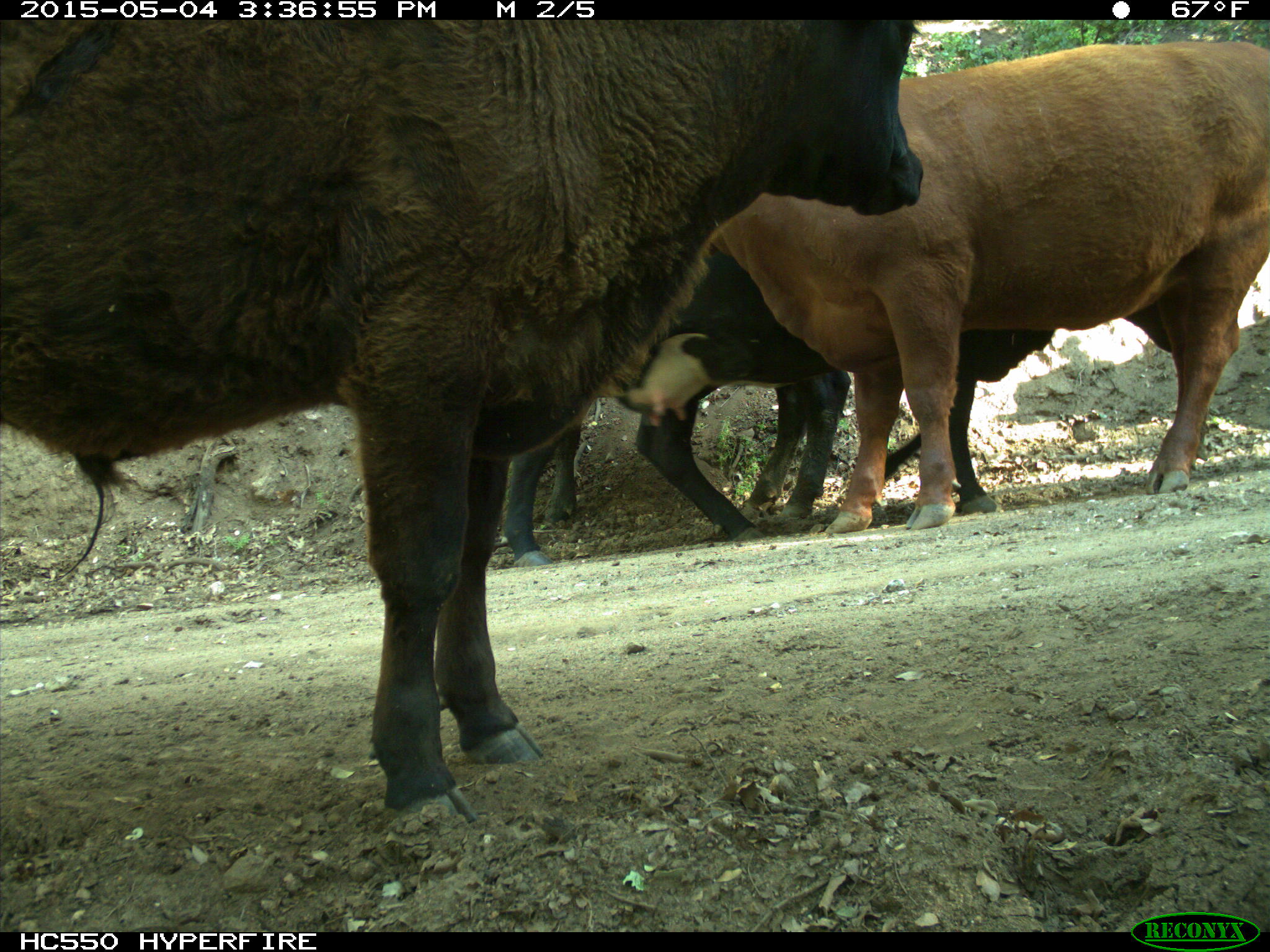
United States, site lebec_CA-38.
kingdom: Animalia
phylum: Chordata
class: Mammalia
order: Artiodactyla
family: Bovidae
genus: Bos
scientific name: Bos taurus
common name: domestic cow